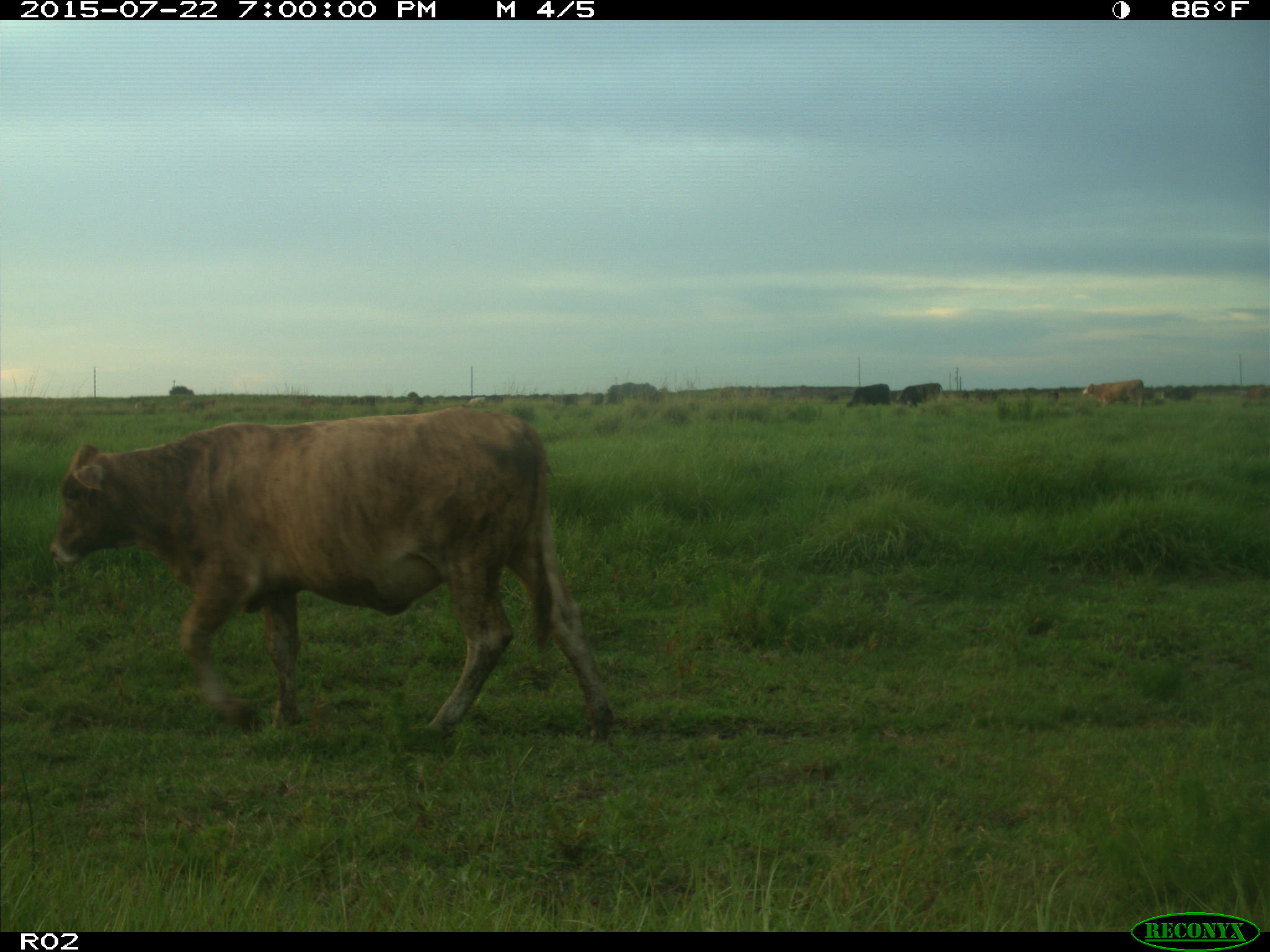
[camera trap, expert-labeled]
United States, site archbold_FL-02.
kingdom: Animalia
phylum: Chordata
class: Mammalia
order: Artiodactyla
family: Bovidae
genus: Bos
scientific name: Bos taurus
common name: domestic cow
Bos taurus (domestic cow).